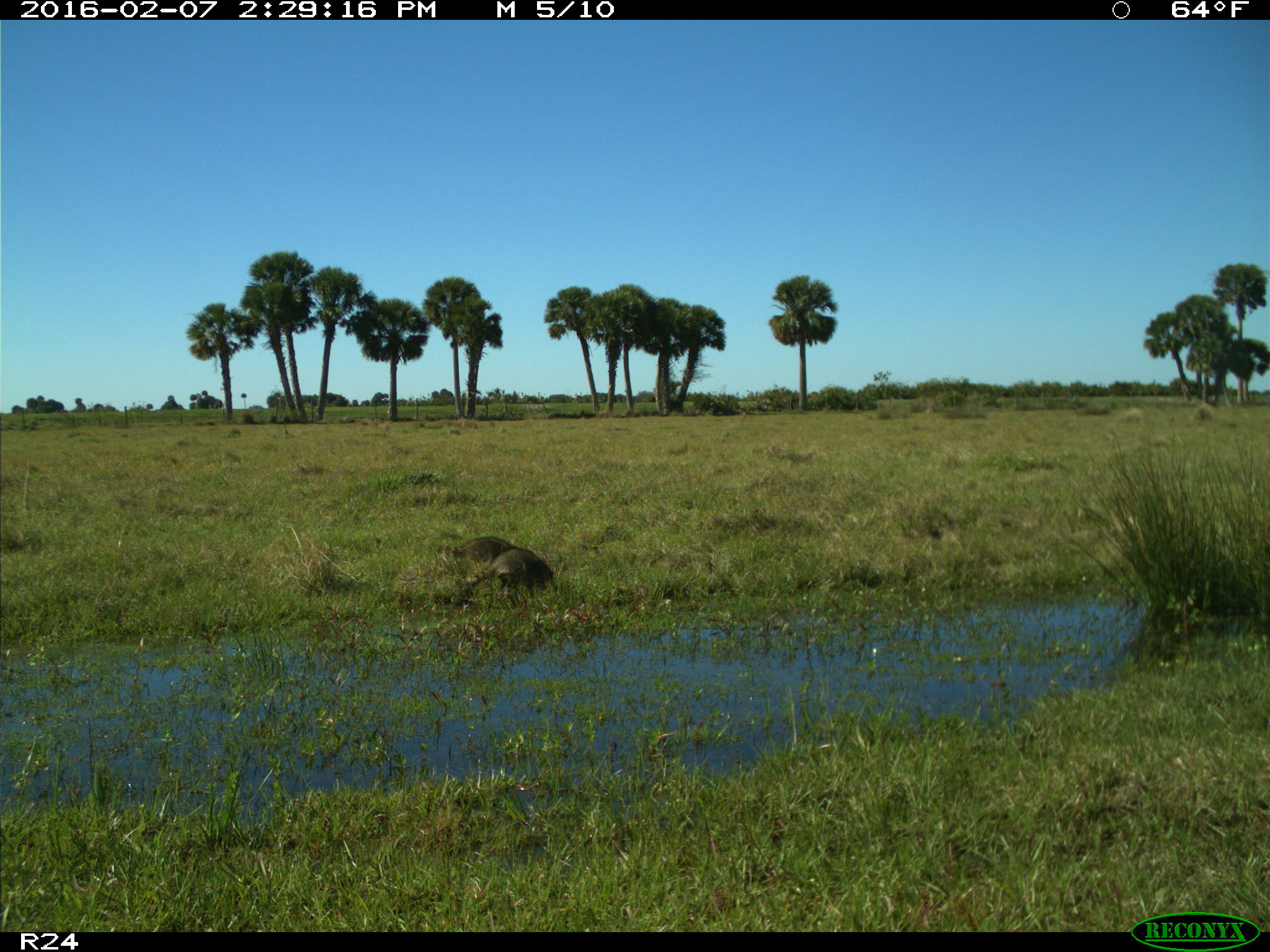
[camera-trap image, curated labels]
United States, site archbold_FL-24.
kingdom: Animalia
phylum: Chordata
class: Mammalia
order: Carnivora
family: Procyonidae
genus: Procyon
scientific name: Procyon lotor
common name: common raccoon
Procyon lotor (common raccoon).